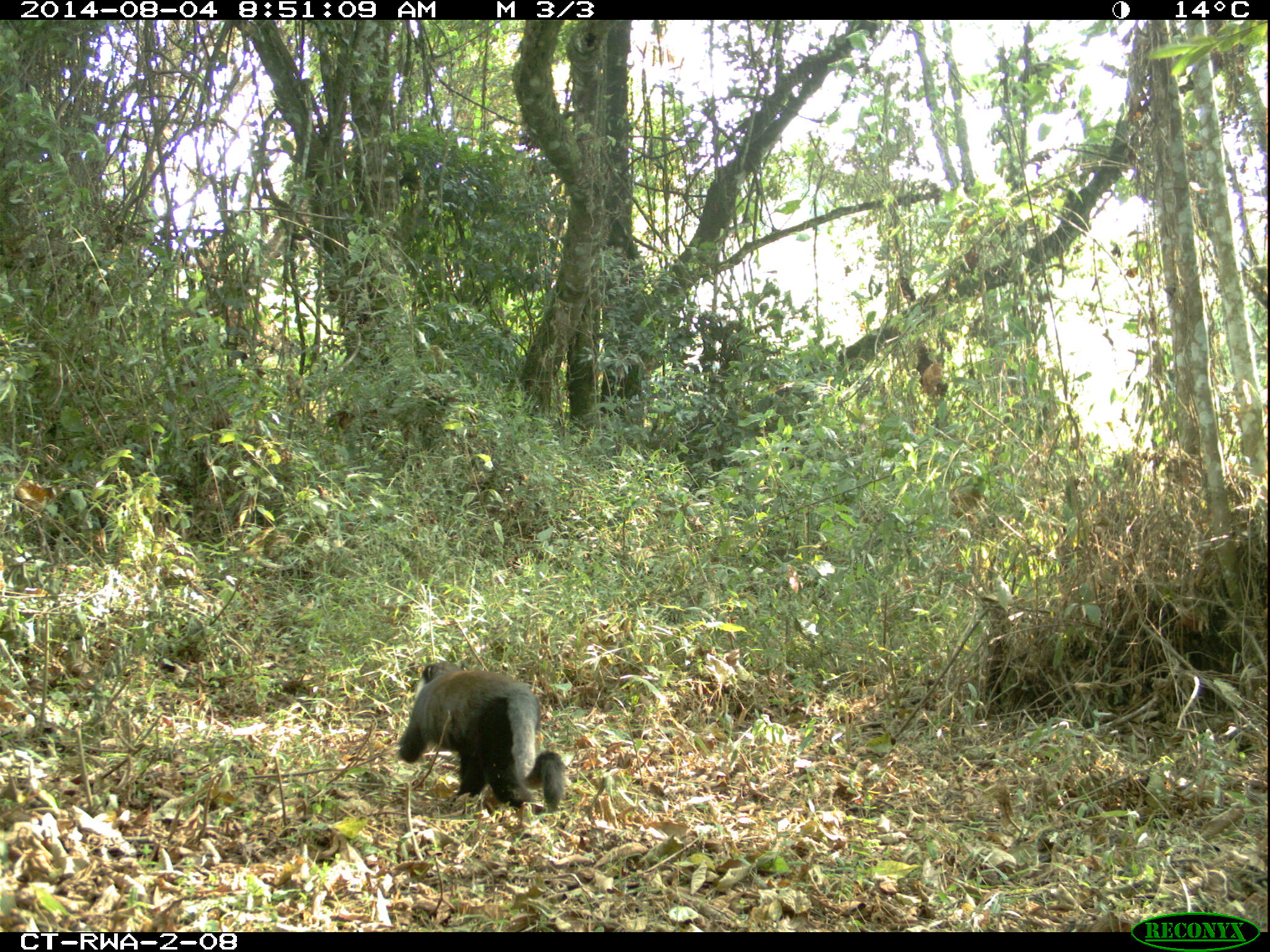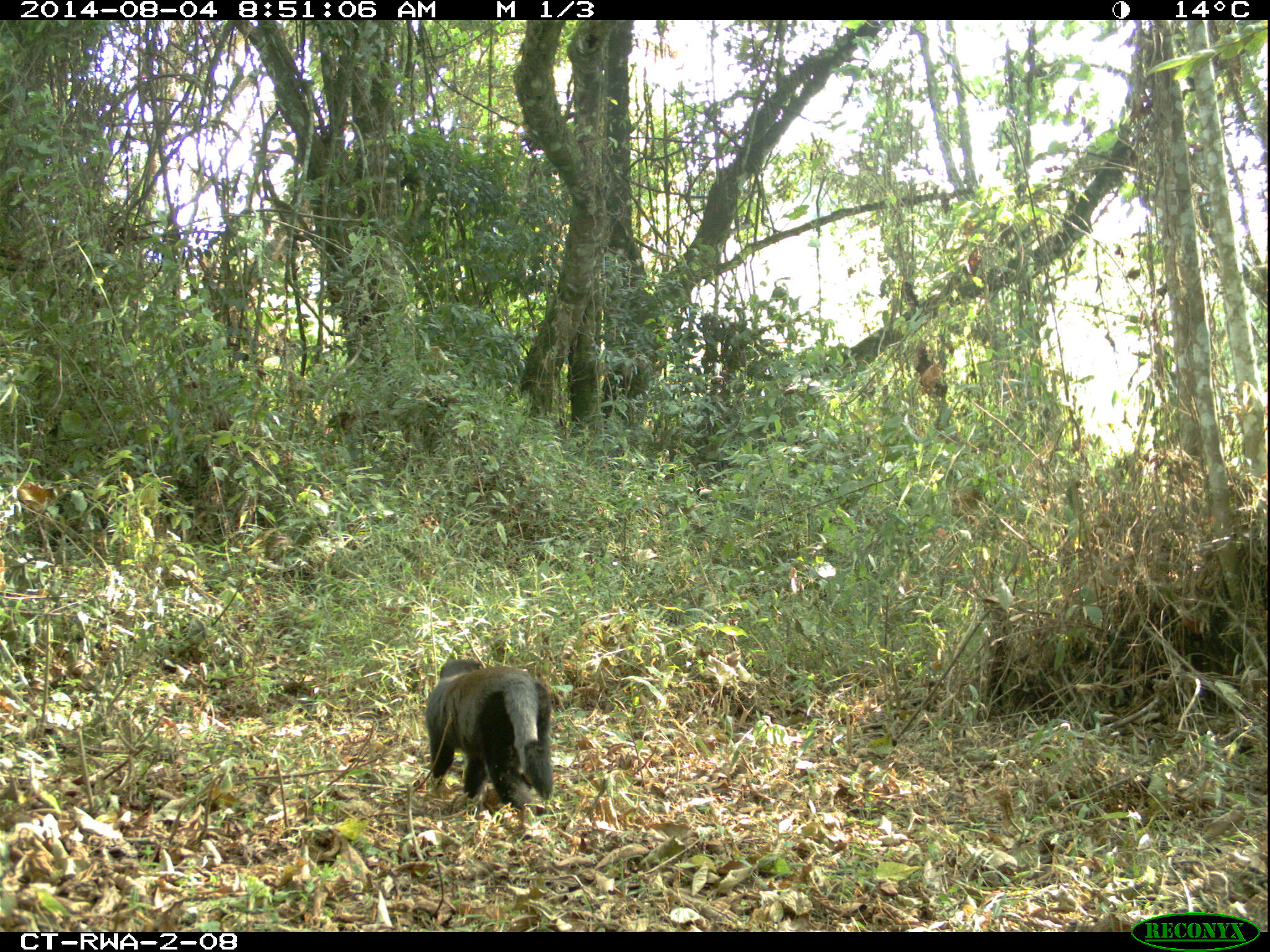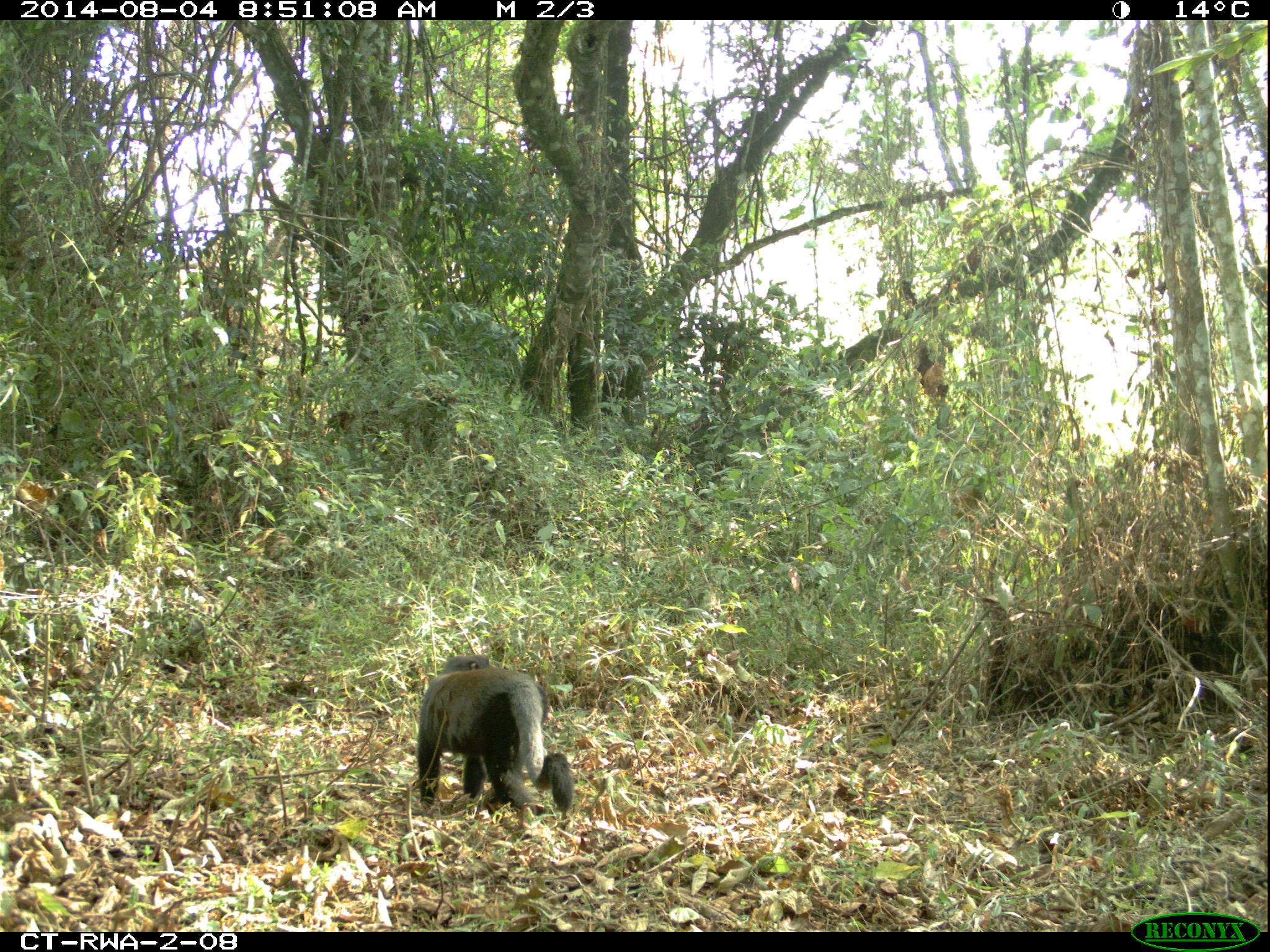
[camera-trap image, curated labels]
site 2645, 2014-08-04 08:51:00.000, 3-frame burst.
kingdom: Animalia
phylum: Chordata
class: Mammalia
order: Primates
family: Cercopithecidae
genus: Allochrocebus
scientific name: Allochrocebus lhoesti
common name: l'hoest's monkey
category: cercopithecus lhoesti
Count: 2.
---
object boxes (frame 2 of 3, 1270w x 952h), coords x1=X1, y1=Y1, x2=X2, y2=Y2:
cercopithecus lhoesti: x1=426, y1=658, x2=555, y2=812